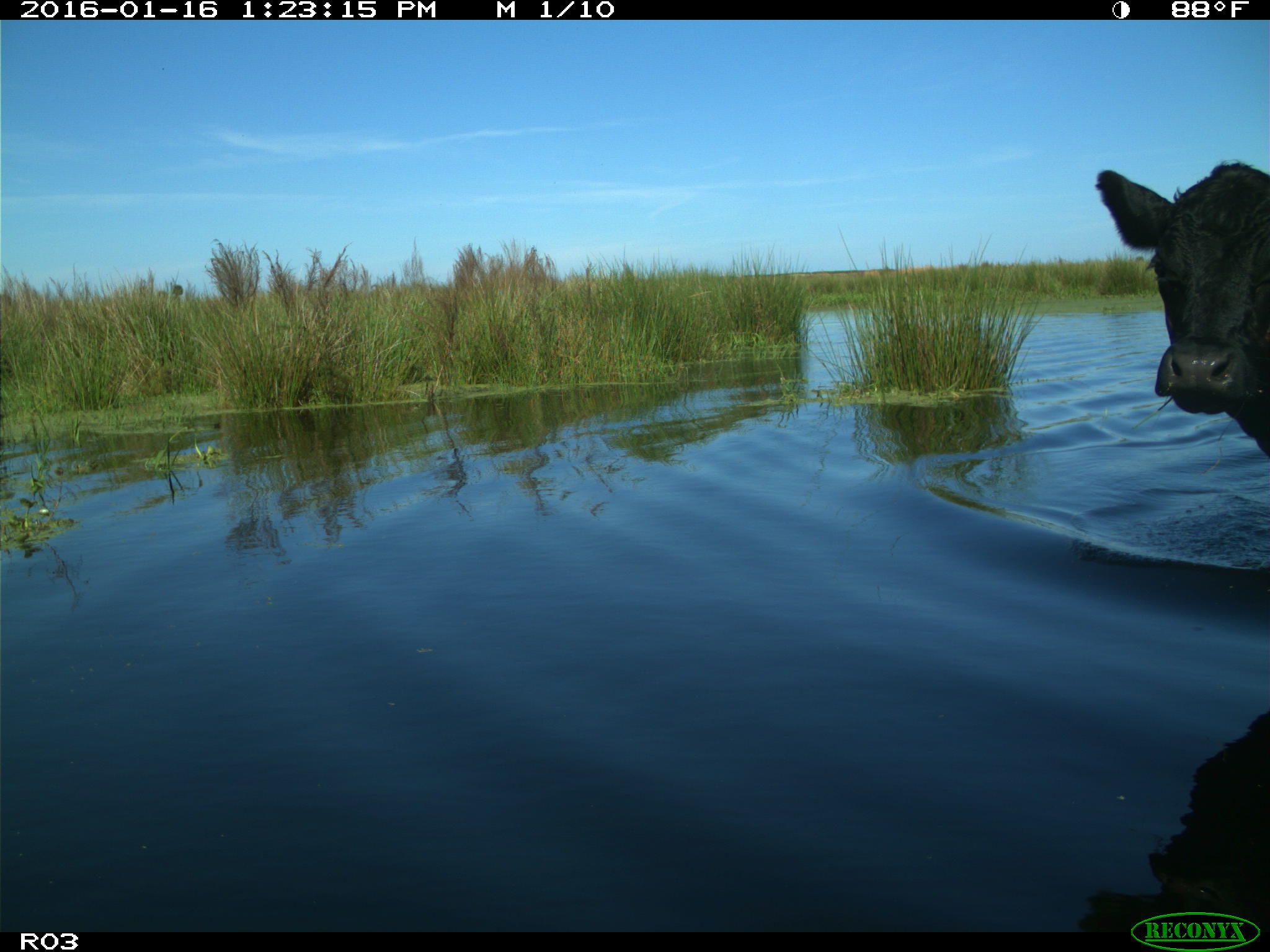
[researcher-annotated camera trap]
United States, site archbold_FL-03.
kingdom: Animalia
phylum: Chordata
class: Mammalia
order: Artiodactyla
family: Bovidae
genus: Bos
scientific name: Bos taurus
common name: domestic cow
Bos taurus (domestic cow).